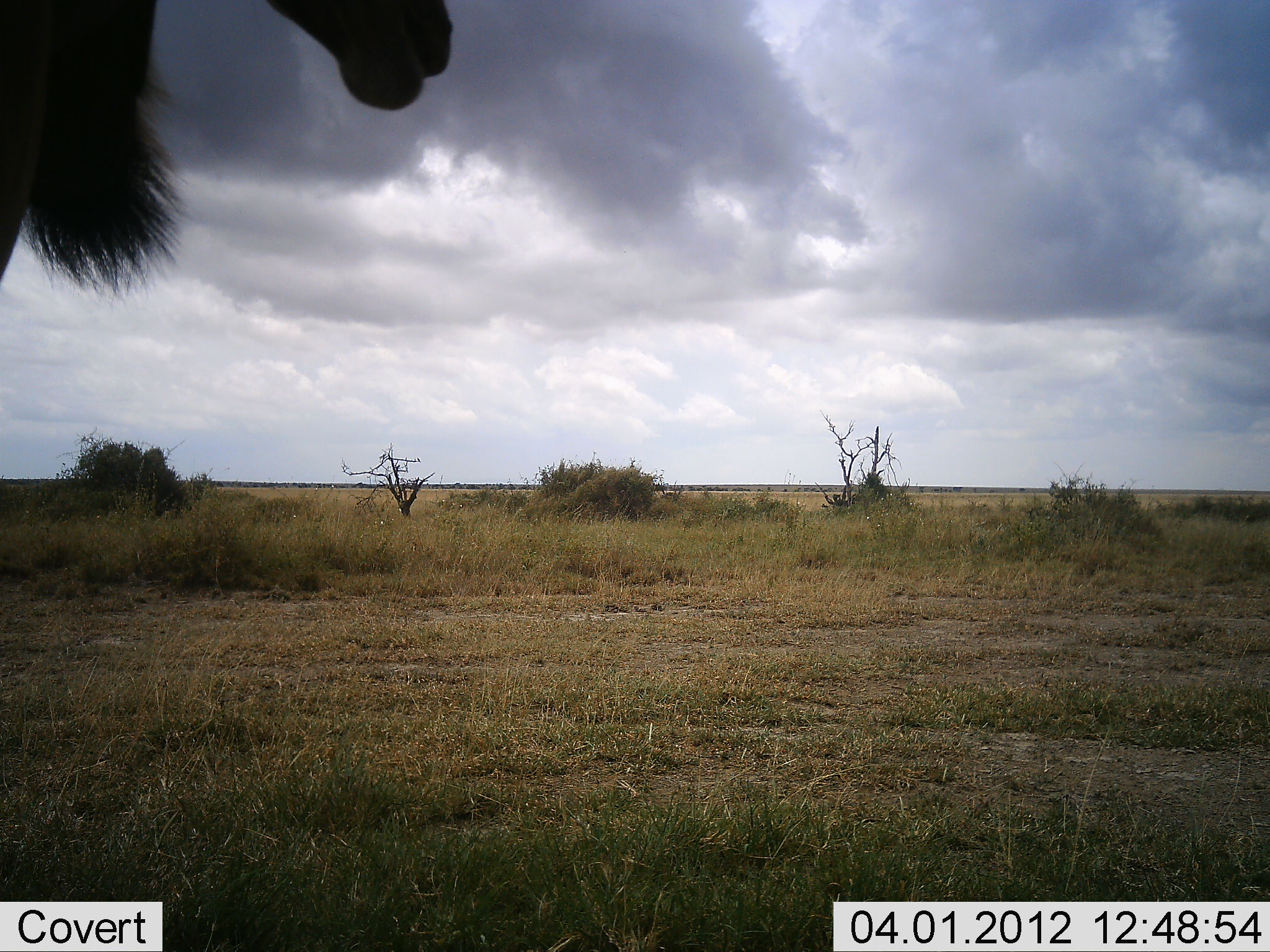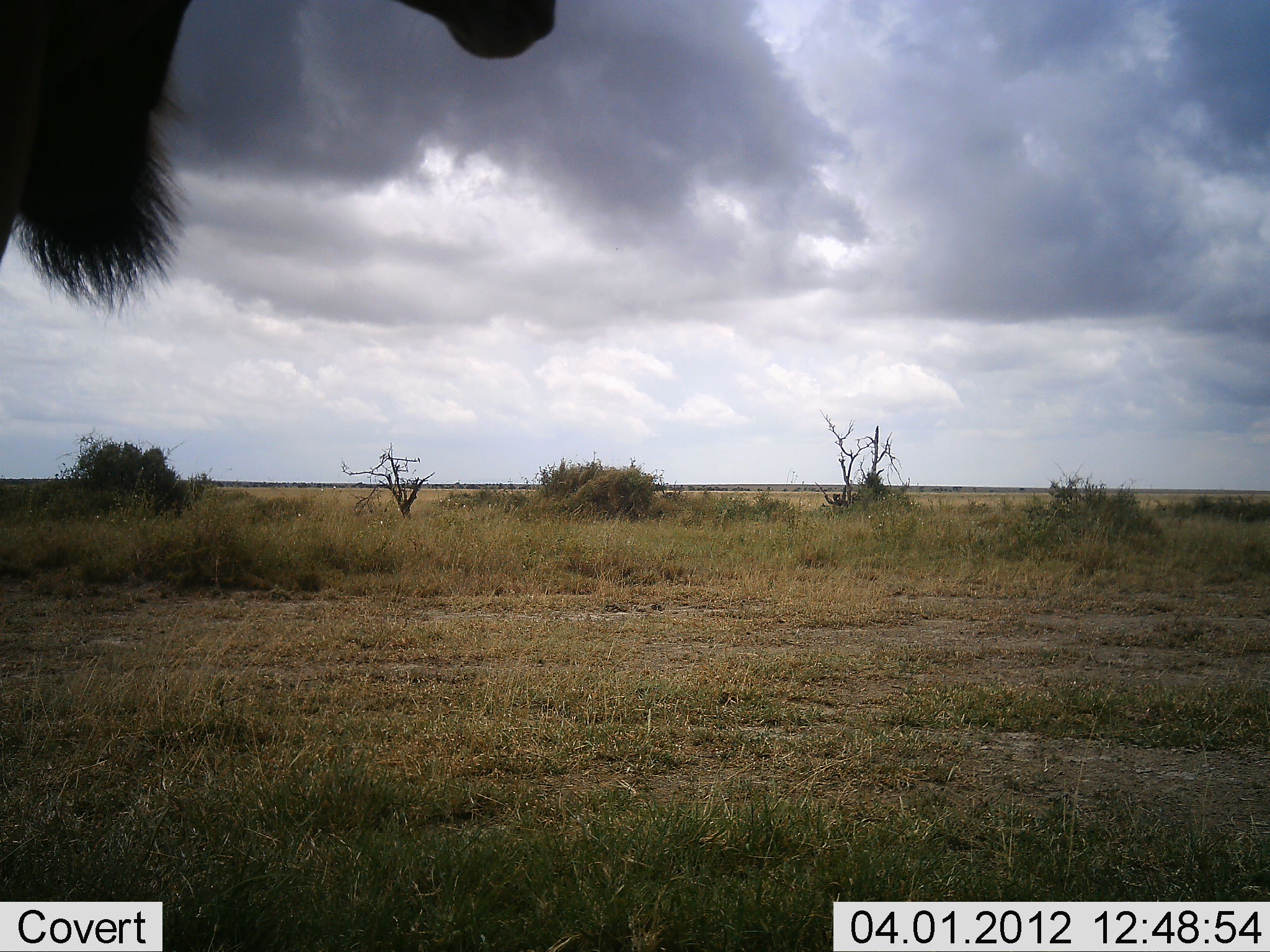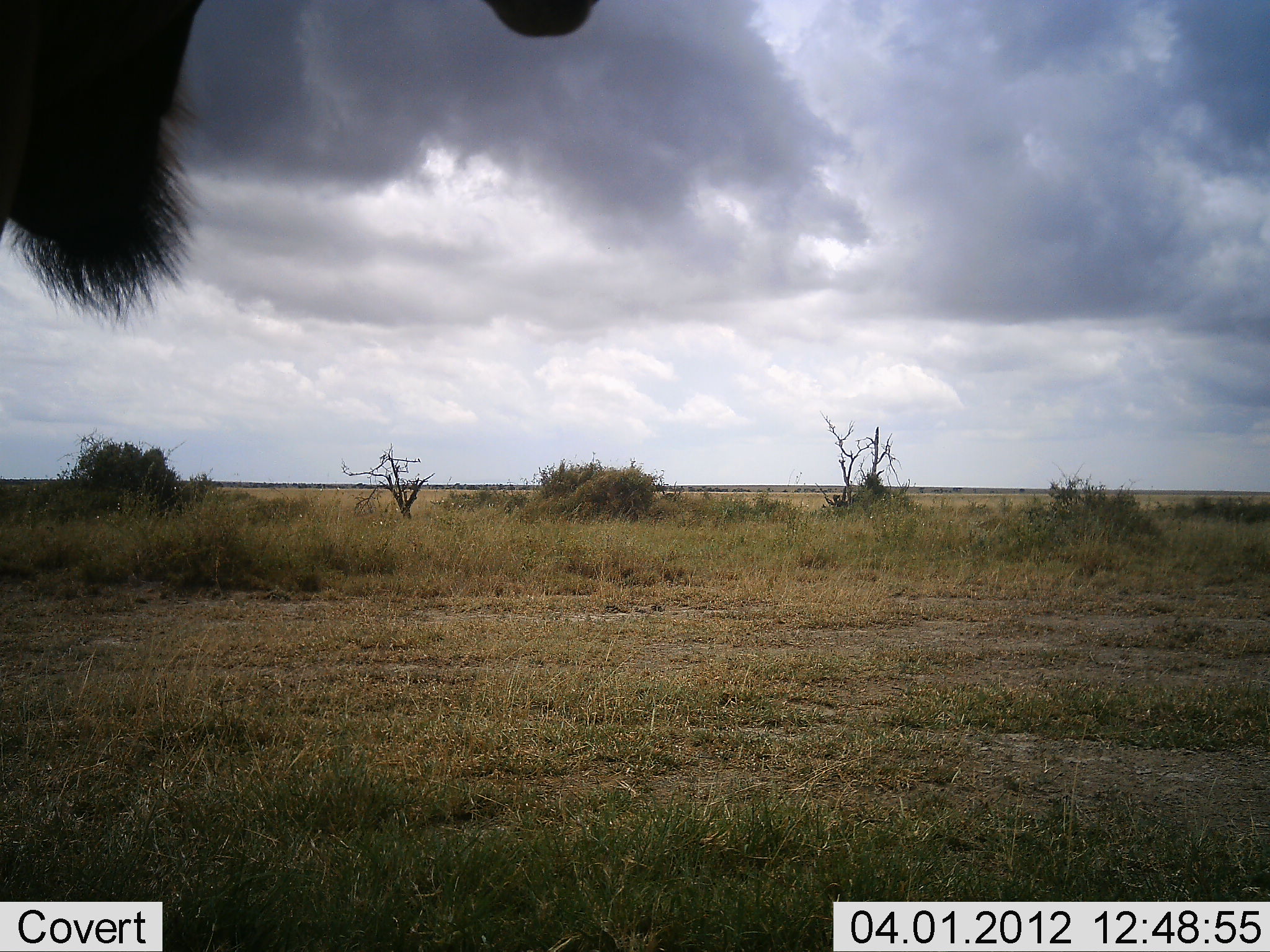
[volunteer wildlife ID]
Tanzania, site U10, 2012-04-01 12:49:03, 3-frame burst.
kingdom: Animalia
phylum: Chordata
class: Mammalia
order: Artiodactyla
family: Bovidae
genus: Connochaetes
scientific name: Connochaetes taurinus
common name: blue wildebeest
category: wildebeest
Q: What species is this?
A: Wildebeest (blue wildebeest) (Connochaetes taurinus).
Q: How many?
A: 1.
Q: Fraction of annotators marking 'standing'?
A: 89%.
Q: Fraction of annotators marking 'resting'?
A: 0%.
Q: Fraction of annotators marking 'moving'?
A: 0%.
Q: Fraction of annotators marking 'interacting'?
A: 11%.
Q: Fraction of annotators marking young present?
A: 0%.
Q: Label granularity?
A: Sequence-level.